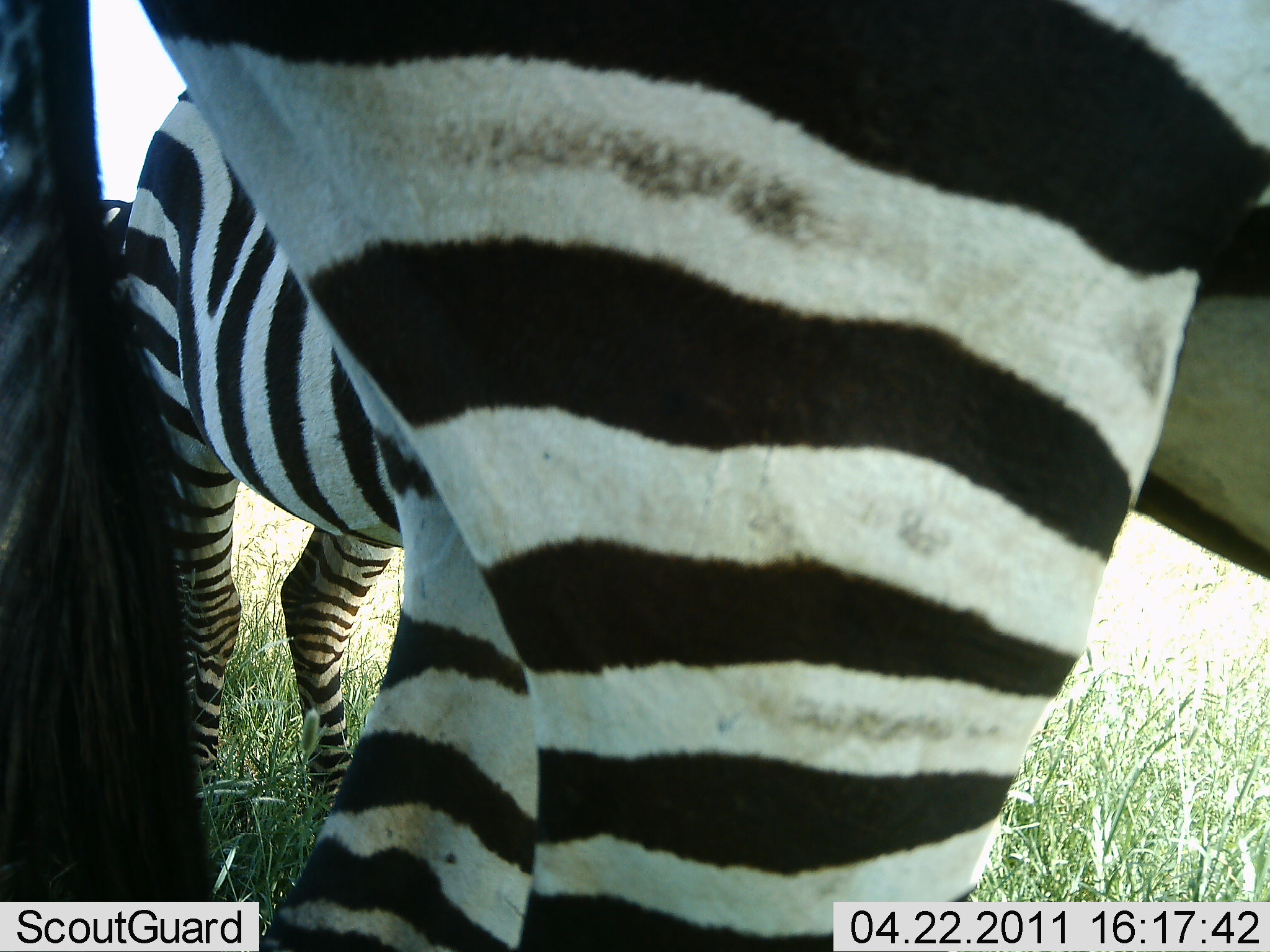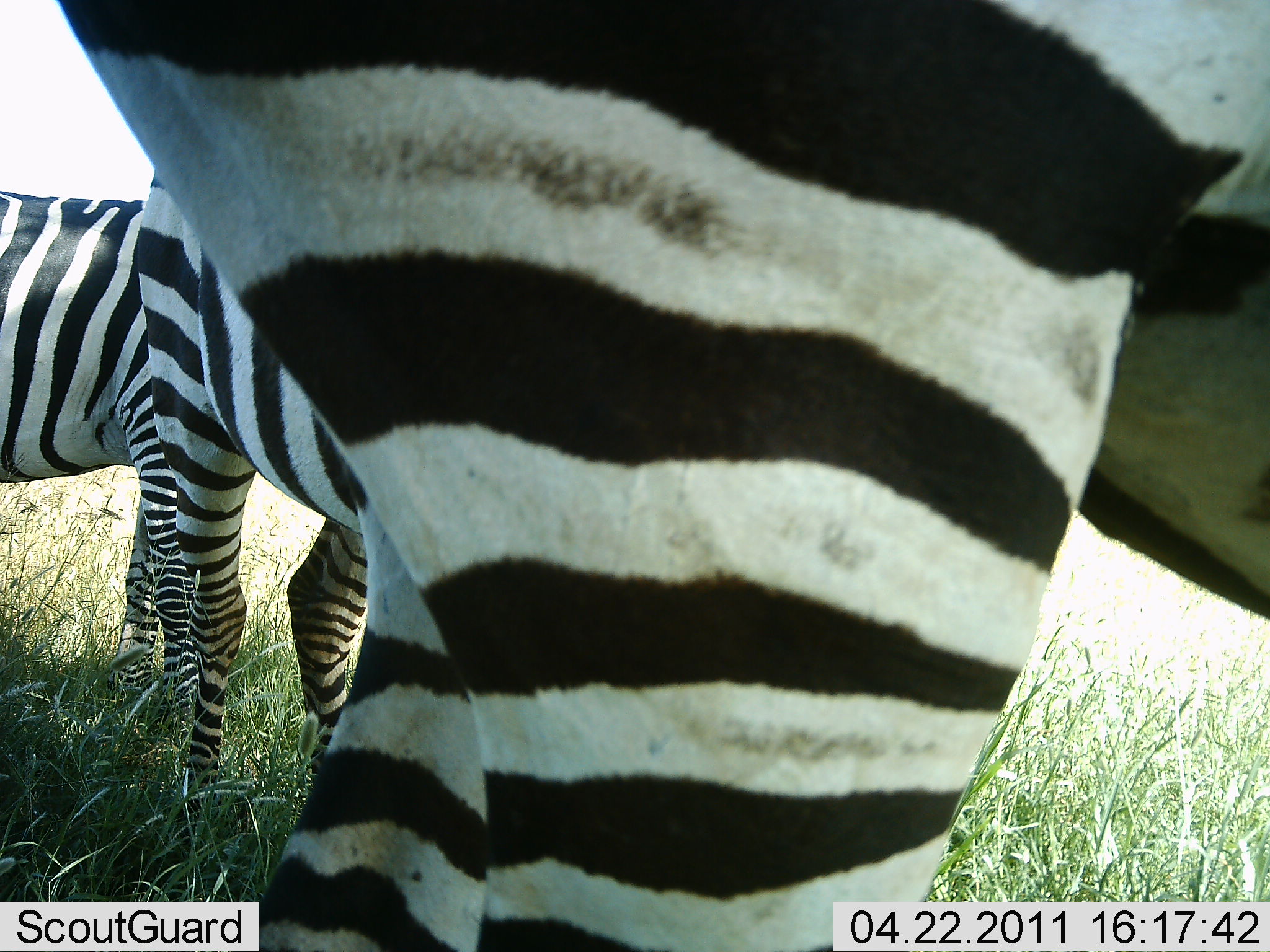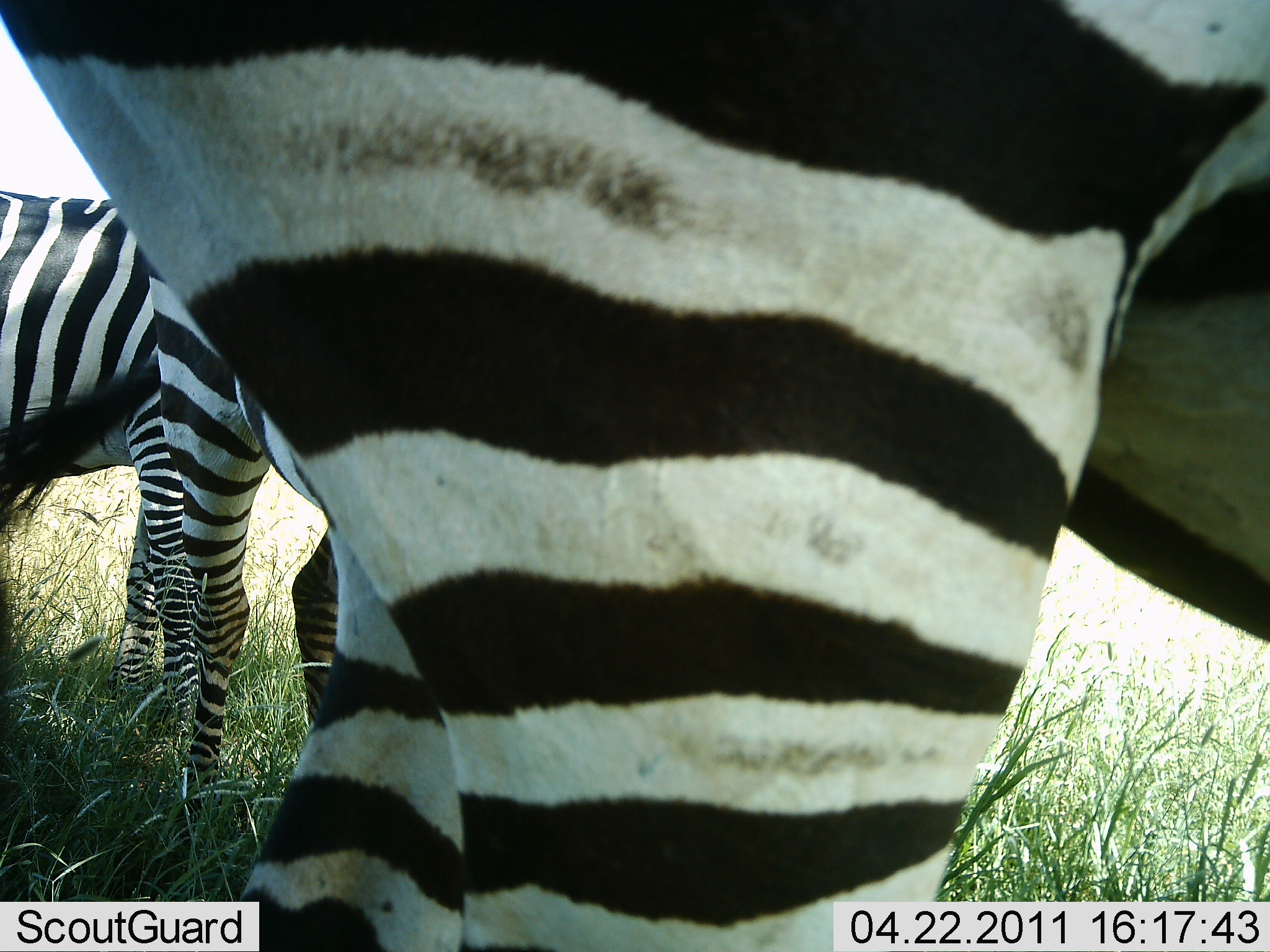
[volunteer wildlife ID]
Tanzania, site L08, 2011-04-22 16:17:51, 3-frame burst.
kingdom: Animalia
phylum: Chordata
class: Mammalia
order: Perissodactyla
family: Equidae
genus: Equus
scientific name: Equus quagga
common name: plains zebra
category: zebra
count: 3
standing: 100%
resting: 8%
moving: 0%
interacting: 0%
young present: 0%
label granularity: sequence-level